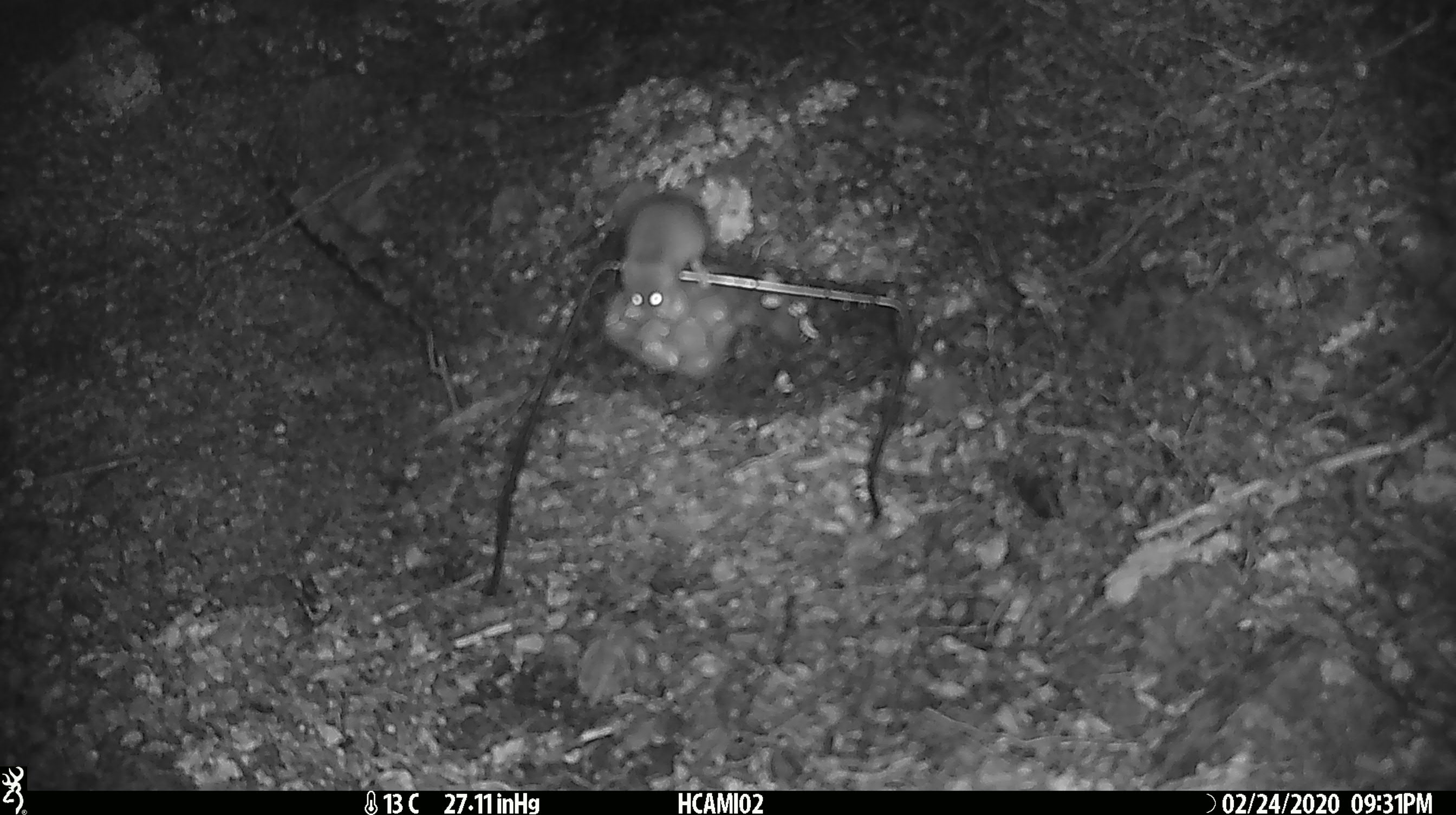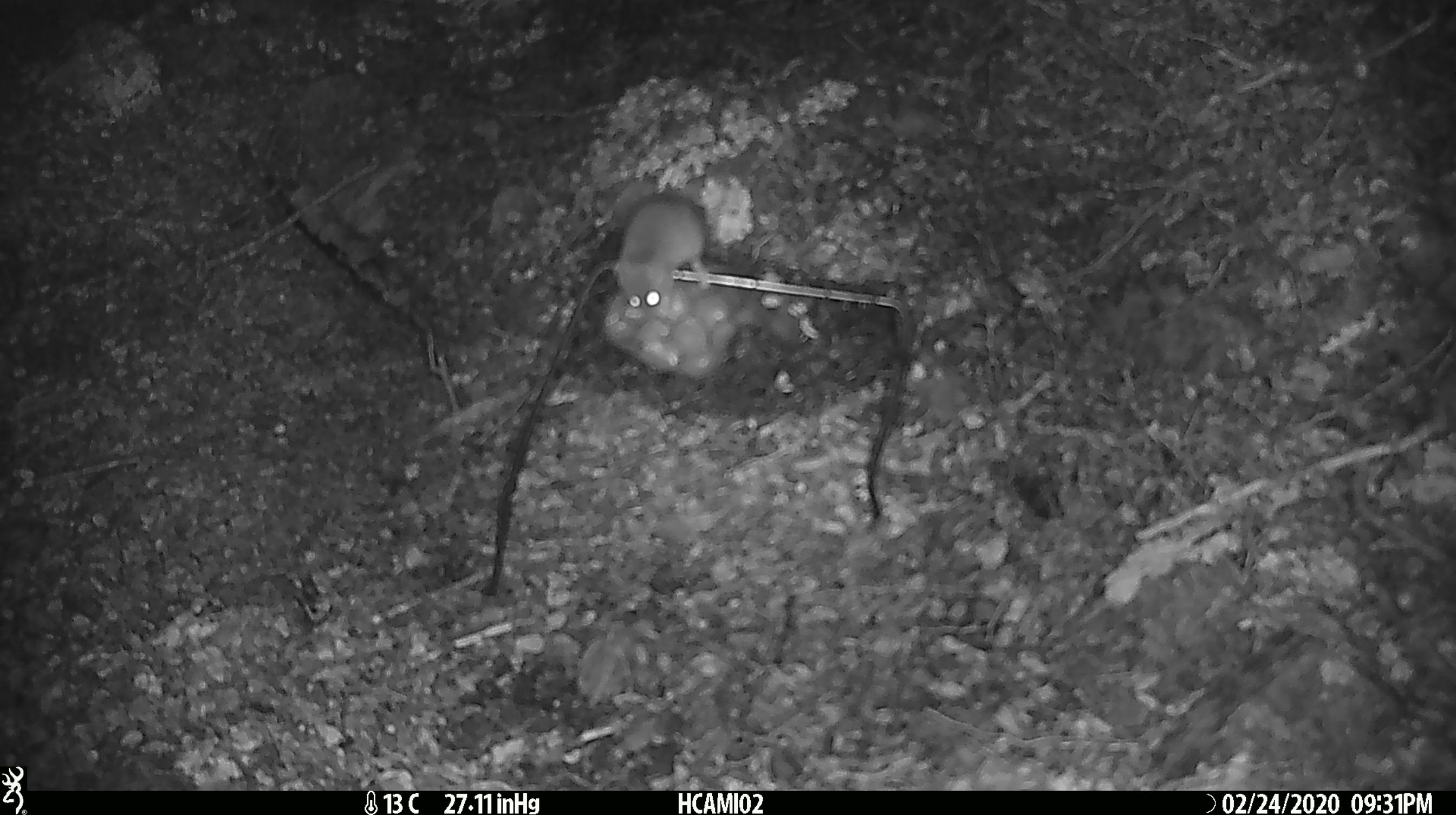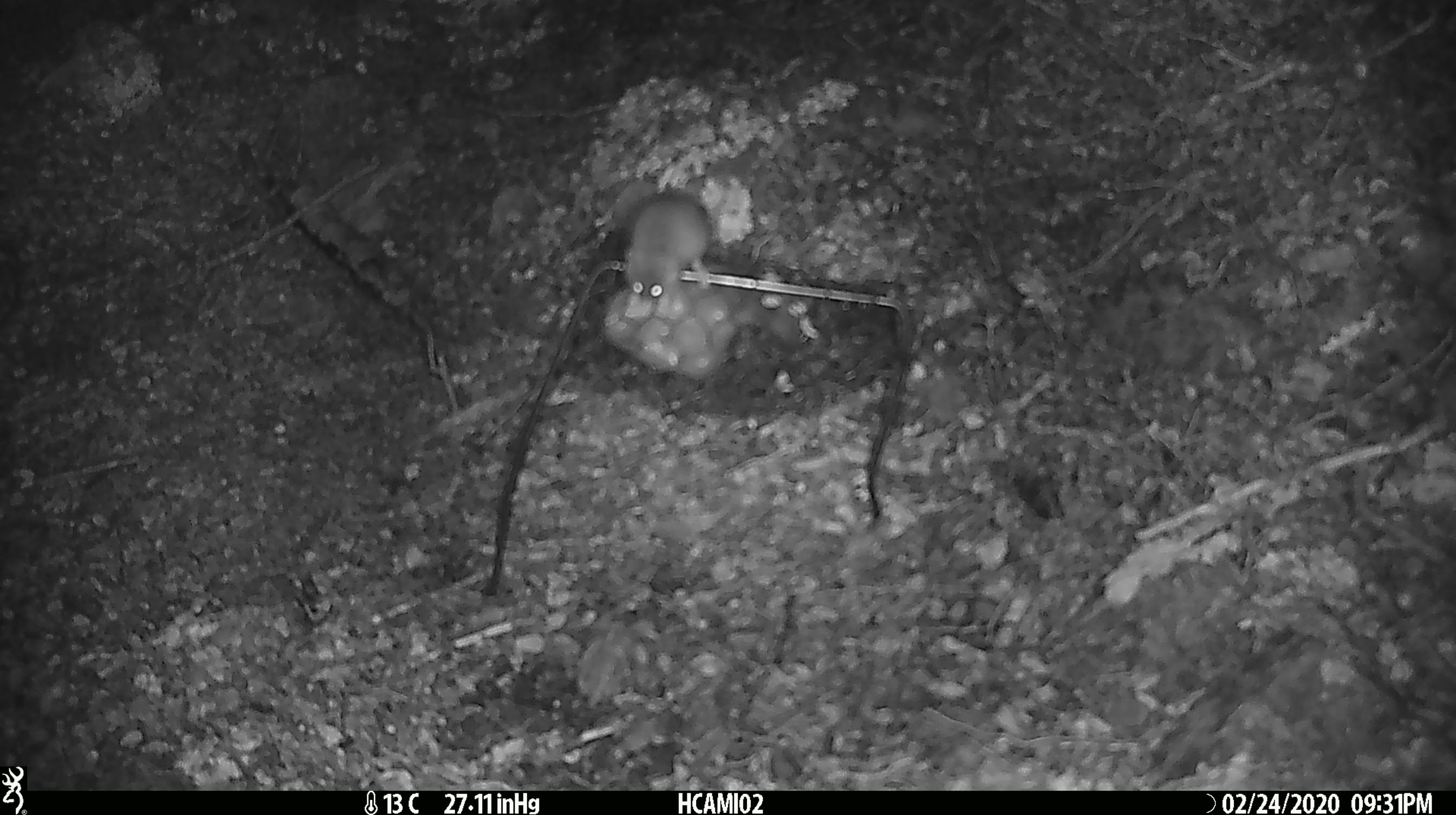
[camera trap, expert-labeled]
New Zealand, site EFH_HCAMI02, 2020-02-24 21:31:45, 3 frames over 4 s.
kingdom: Animalia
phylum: Chordata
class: Mammalia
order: Rodentia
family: Muridae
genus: Mus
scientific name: Mus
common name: mouse